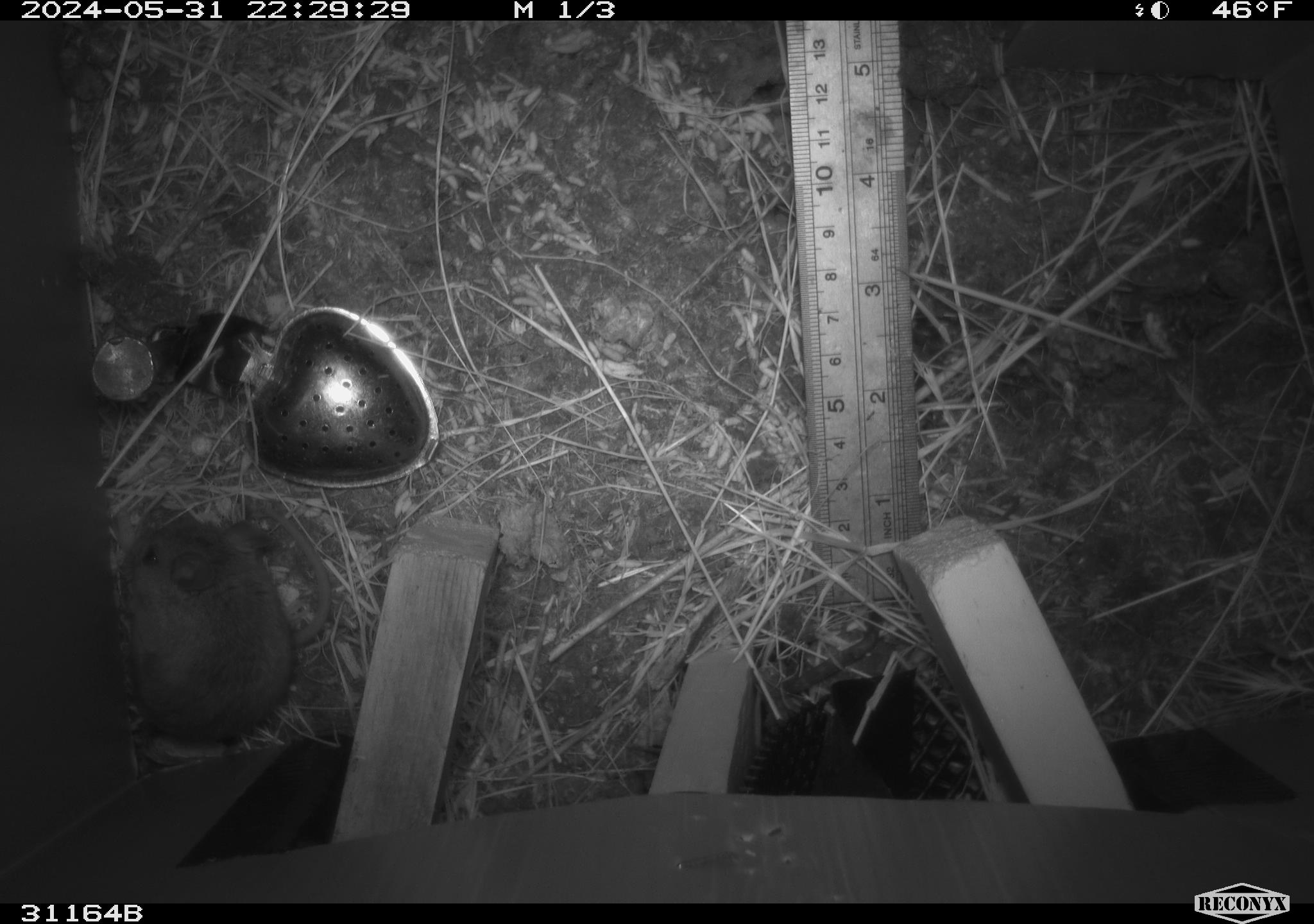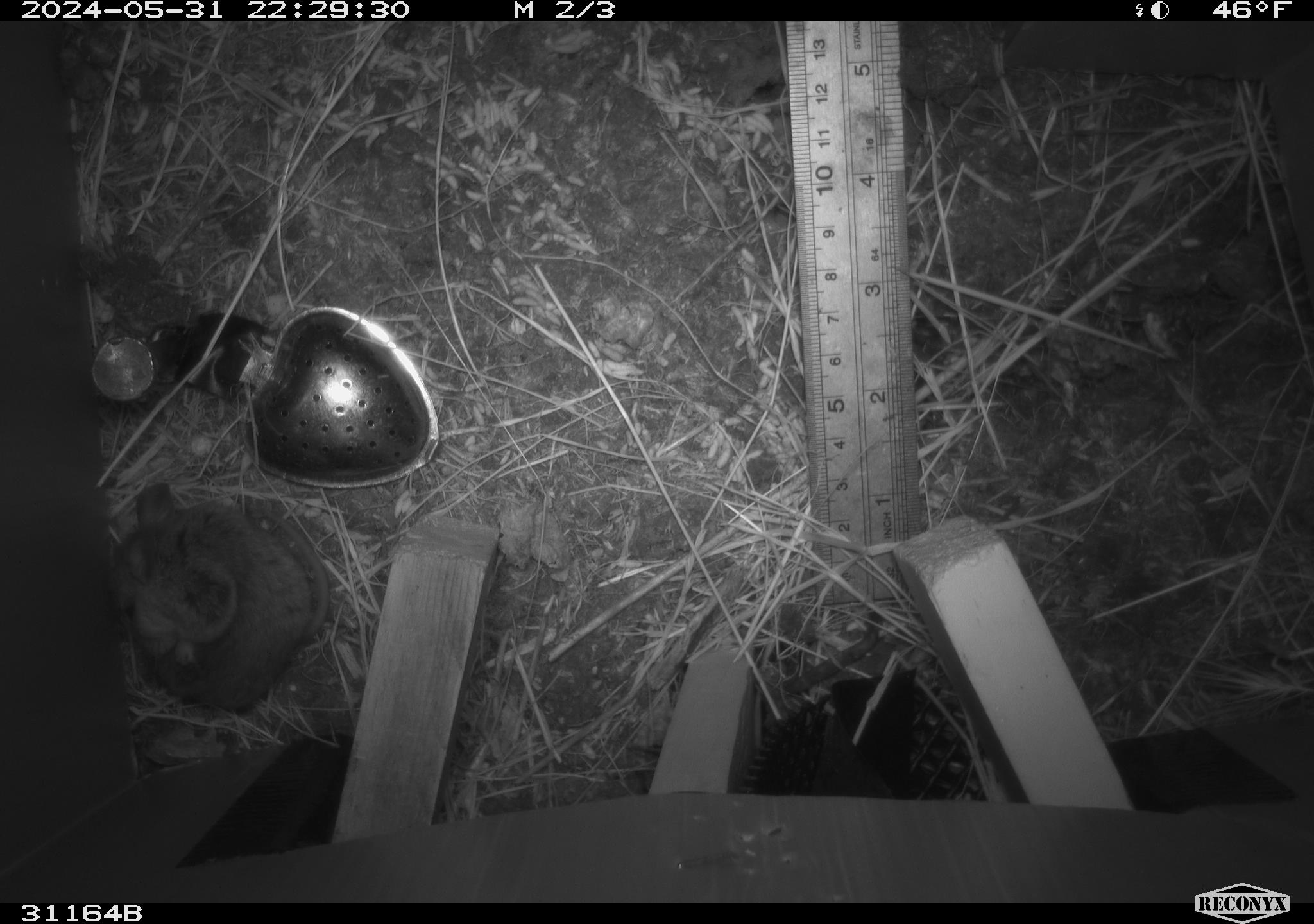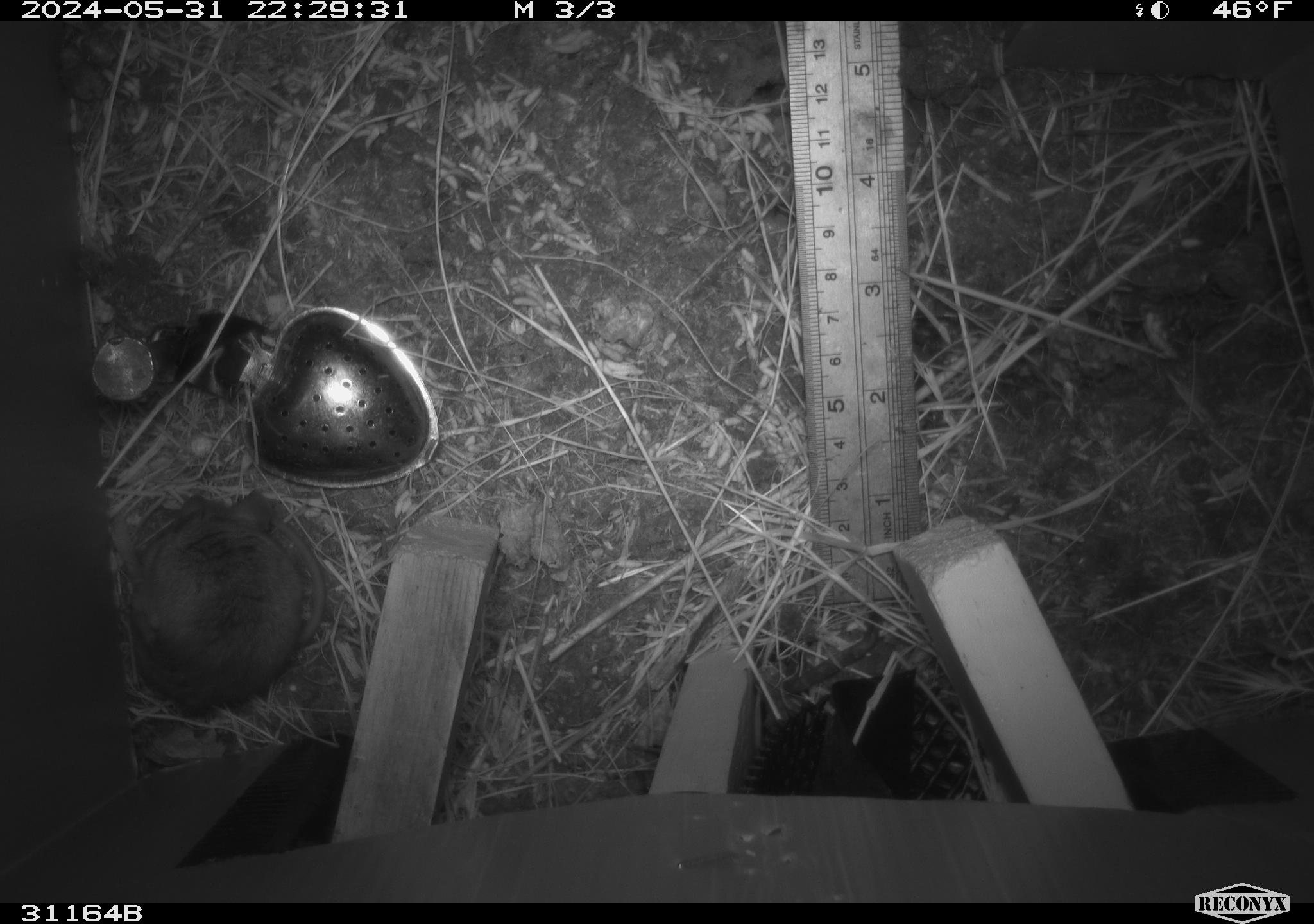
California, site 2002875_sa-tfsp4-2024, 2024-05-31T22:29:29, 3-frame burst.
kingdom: Animalia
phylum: Chordata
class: Mammalia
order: Rodentia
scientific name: Rodentia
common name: mouse species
Mouse species (Rodentia).